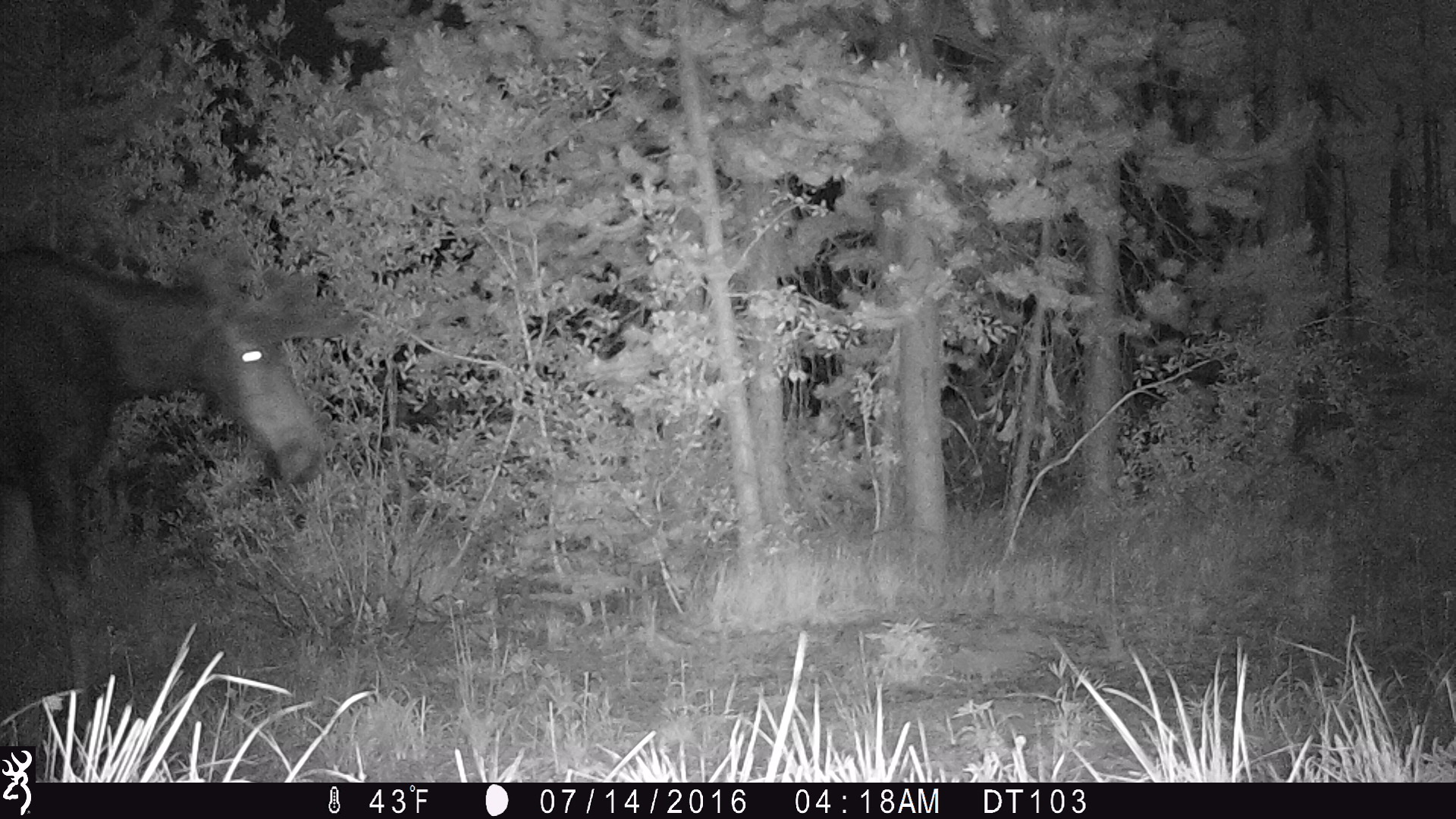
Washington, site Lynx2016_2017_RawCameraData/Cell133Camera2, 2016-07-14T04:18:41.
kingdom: Animalia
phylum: Chordata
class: Mammalia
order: Artiodactyla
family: Cervidae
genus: Alces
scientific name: Alces alces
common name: moose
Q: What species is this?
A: Alces alces (moose).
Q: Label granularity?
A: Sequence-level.